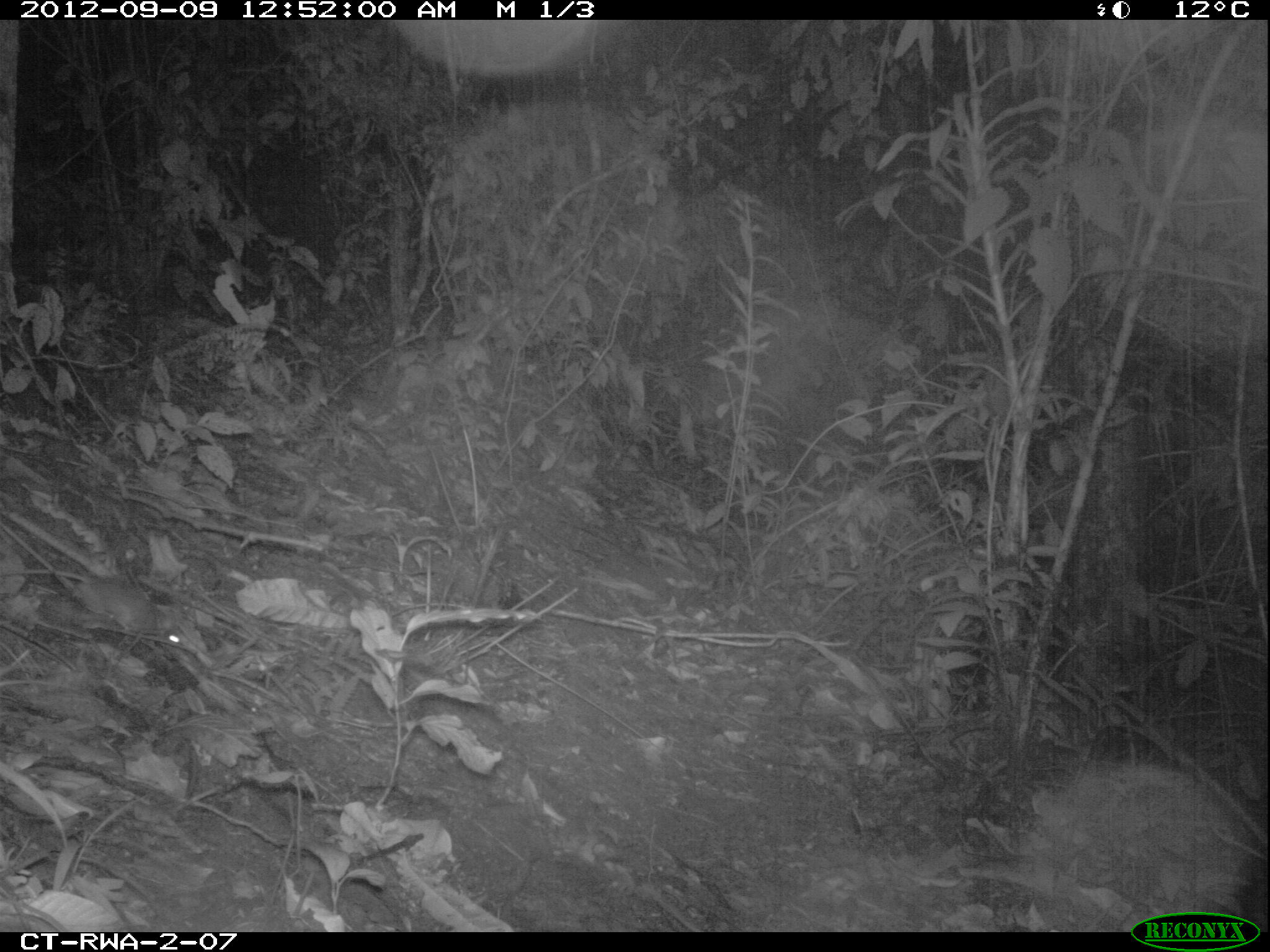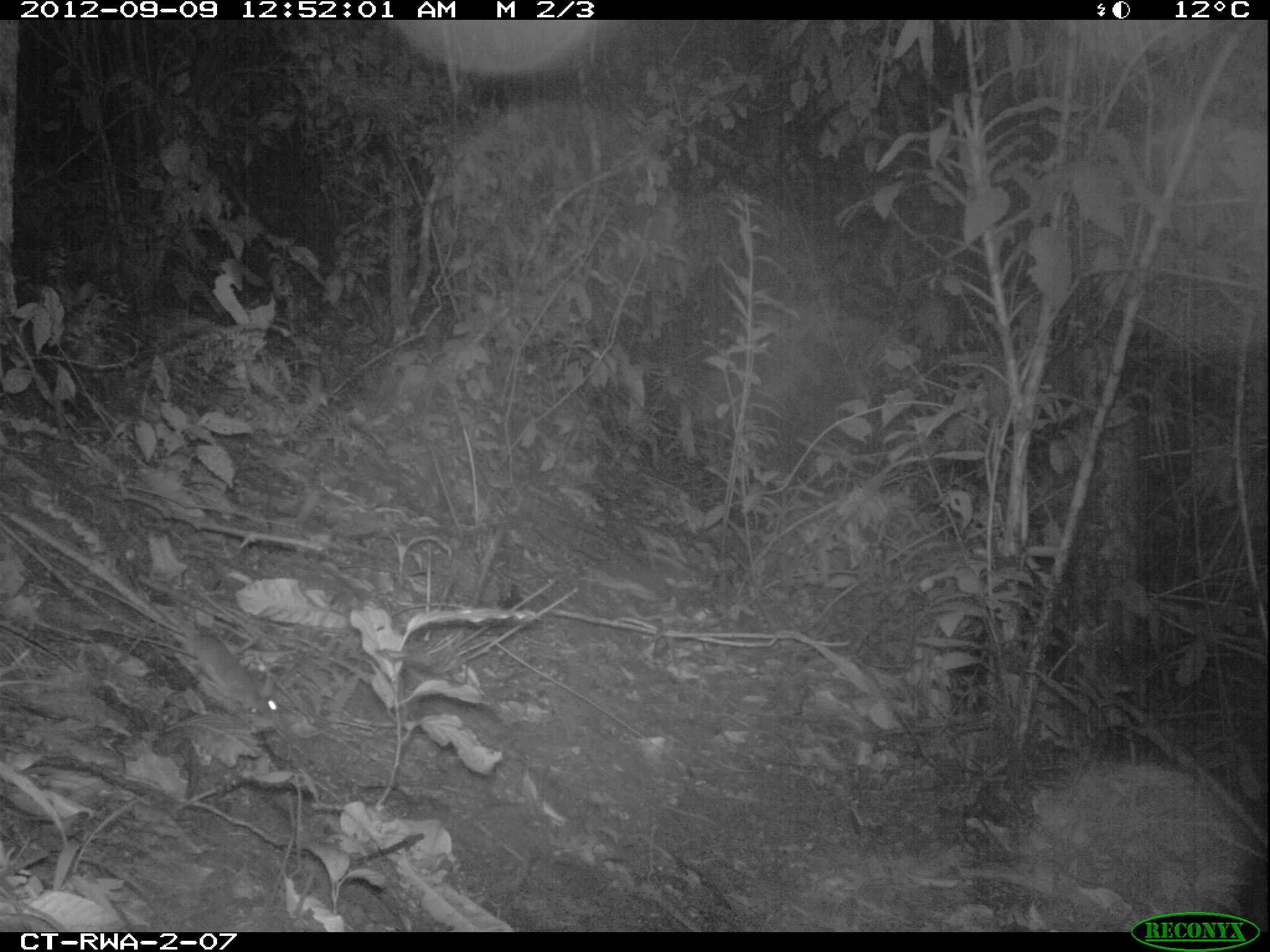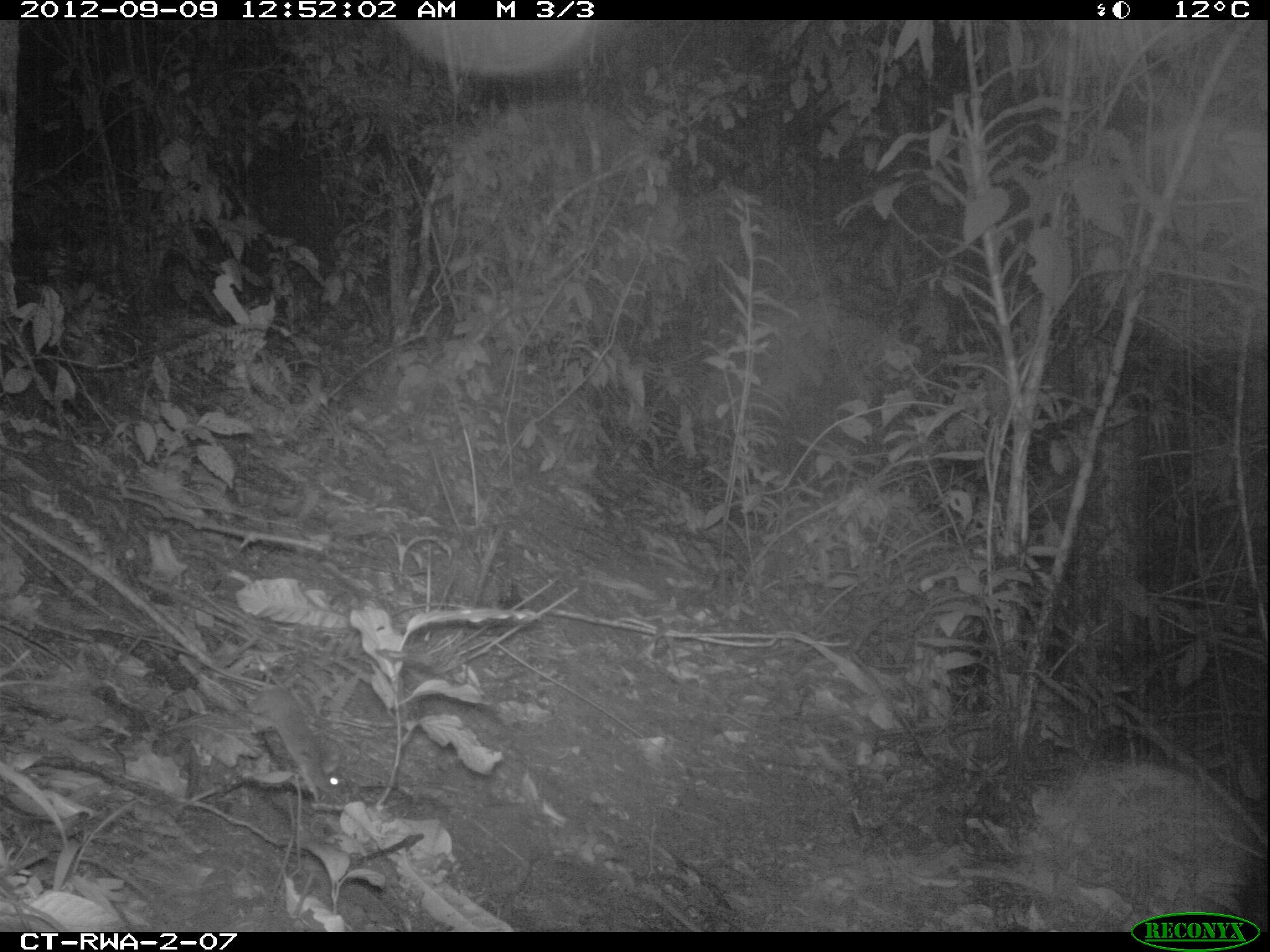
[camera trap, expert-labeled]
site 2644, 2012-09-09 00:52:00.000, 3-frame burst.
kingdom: Animalia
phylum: Chordata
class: Mammalia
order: Rodentia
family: Muridae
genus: Oenomys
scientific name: Oenomys hypoxanthus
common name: common rufous-nosed rat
Oenomys hypoxanthus (common rufous-nosed rat), count 1.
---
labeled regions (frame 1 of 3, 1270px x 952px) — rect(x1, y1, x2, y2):
oenomys hypoxanthus: rect(0, 569, 181, 646)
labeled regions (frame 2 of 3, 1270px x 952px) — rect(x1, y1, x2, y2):
oenomys hypoxanthus: rect(57, 571, 285, 726)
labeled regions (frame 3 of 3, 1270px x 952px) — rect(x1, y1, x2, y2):
oenomys hypoxanthus: rect(102, 629, 342, 799)